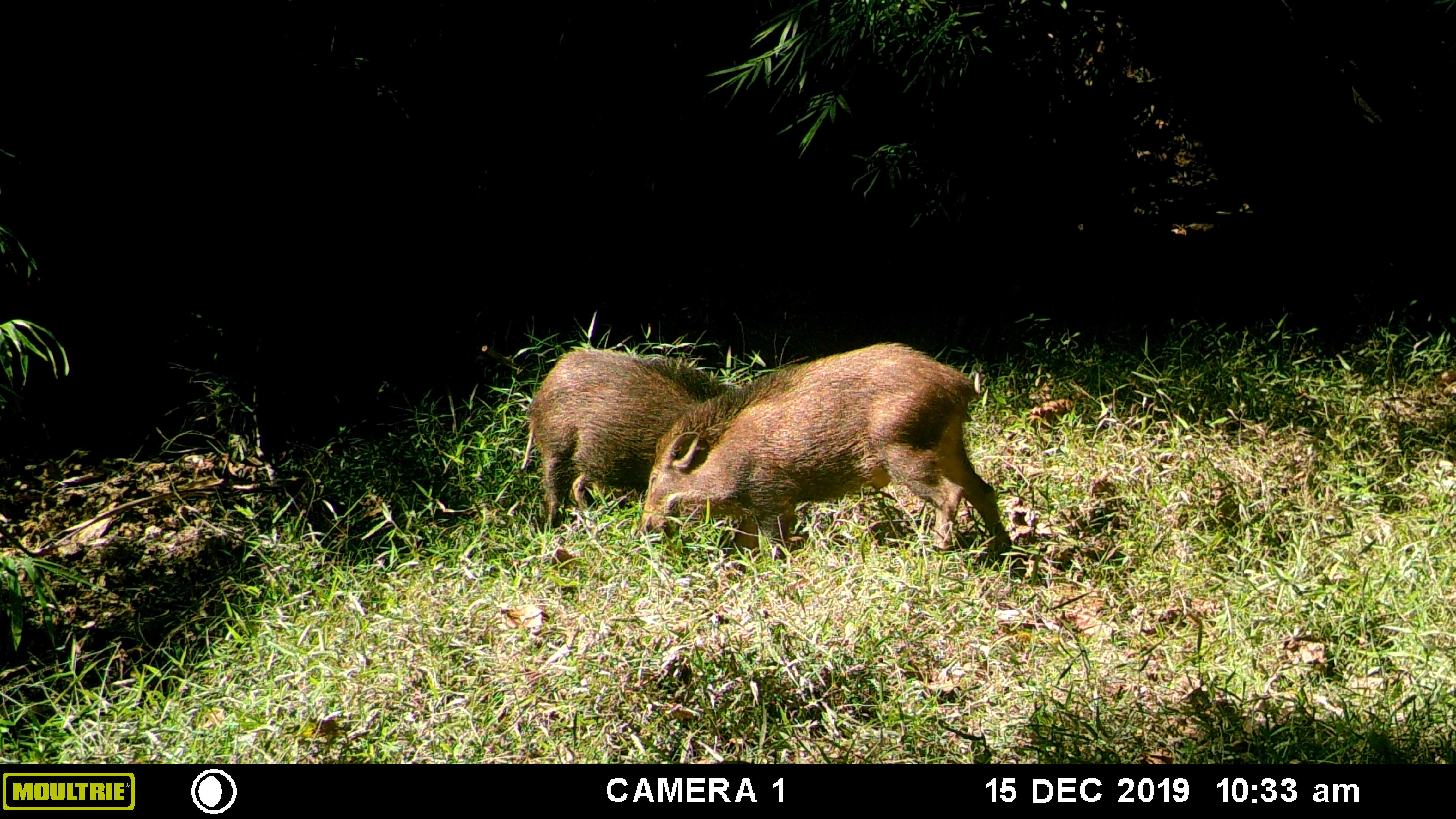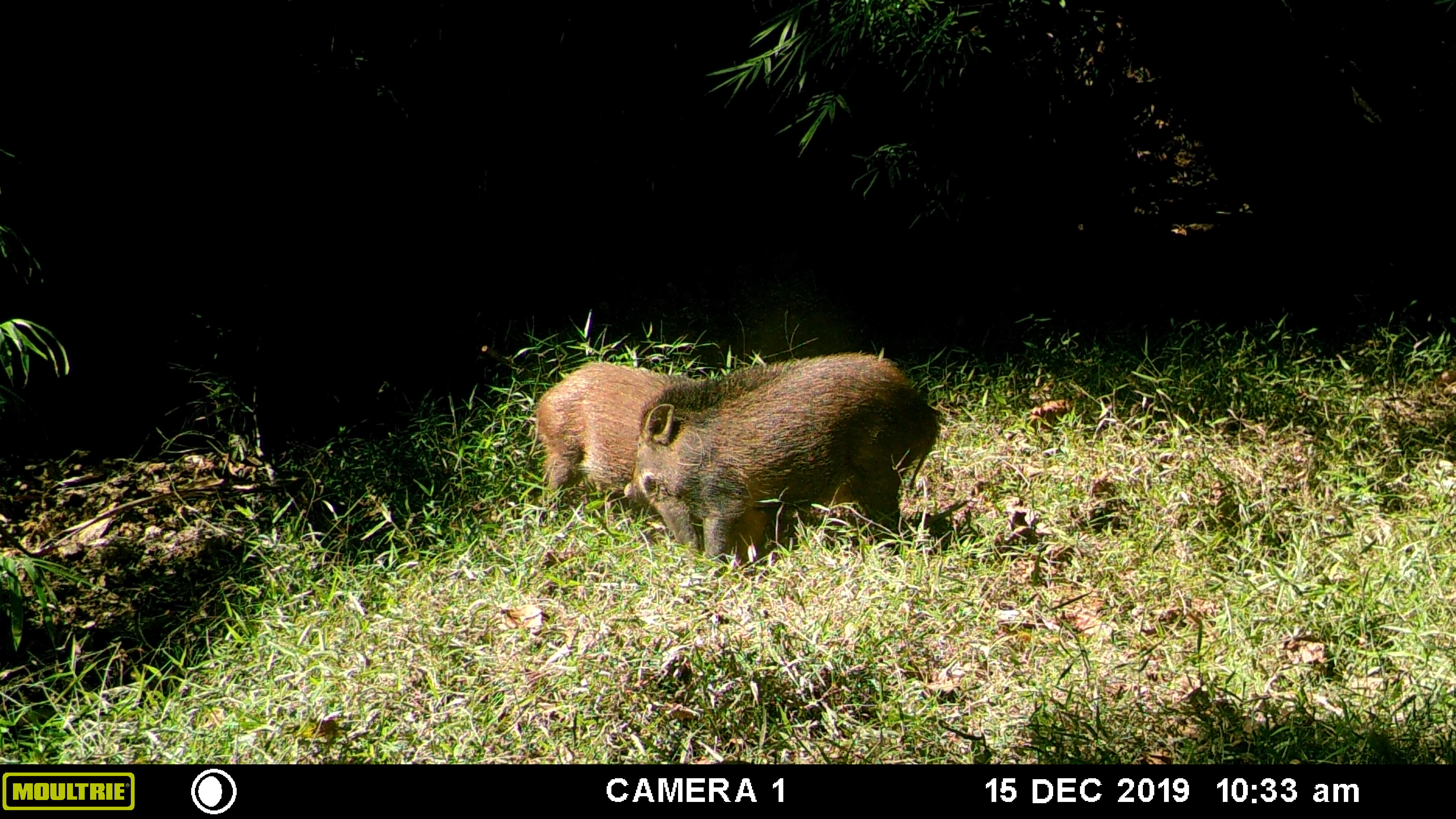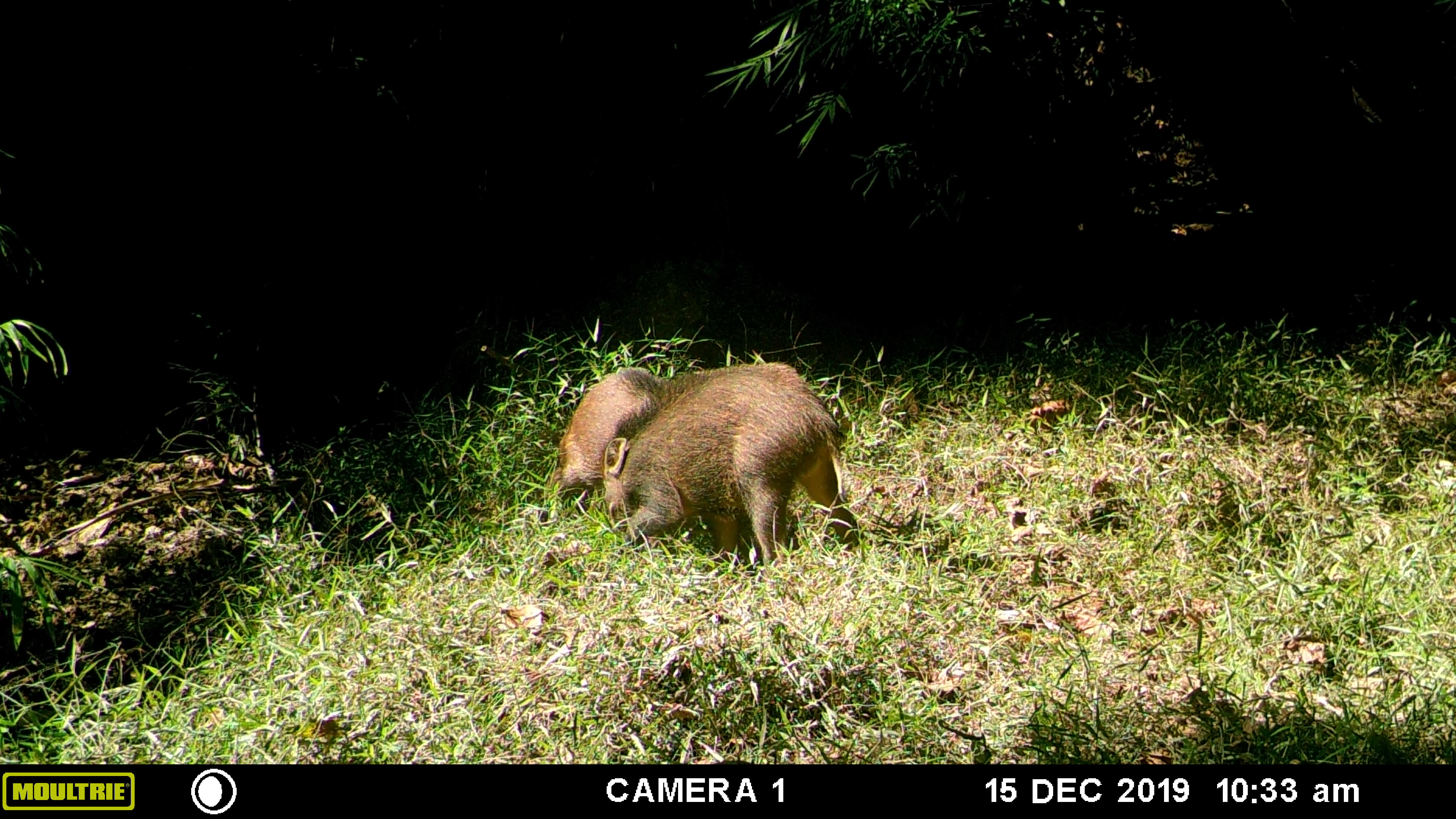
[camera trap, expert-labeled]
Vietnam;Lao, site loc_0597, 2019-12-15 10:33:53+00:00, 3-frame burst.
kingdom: Animalia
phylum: Chordata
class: Mammalia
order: Artiodactyla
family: Suidae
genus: Sus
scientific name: Sus scrofa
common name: eurasian wild pig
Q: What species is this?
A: Eurasian wild pig (Sus scrofa).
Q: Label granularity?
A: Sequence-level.